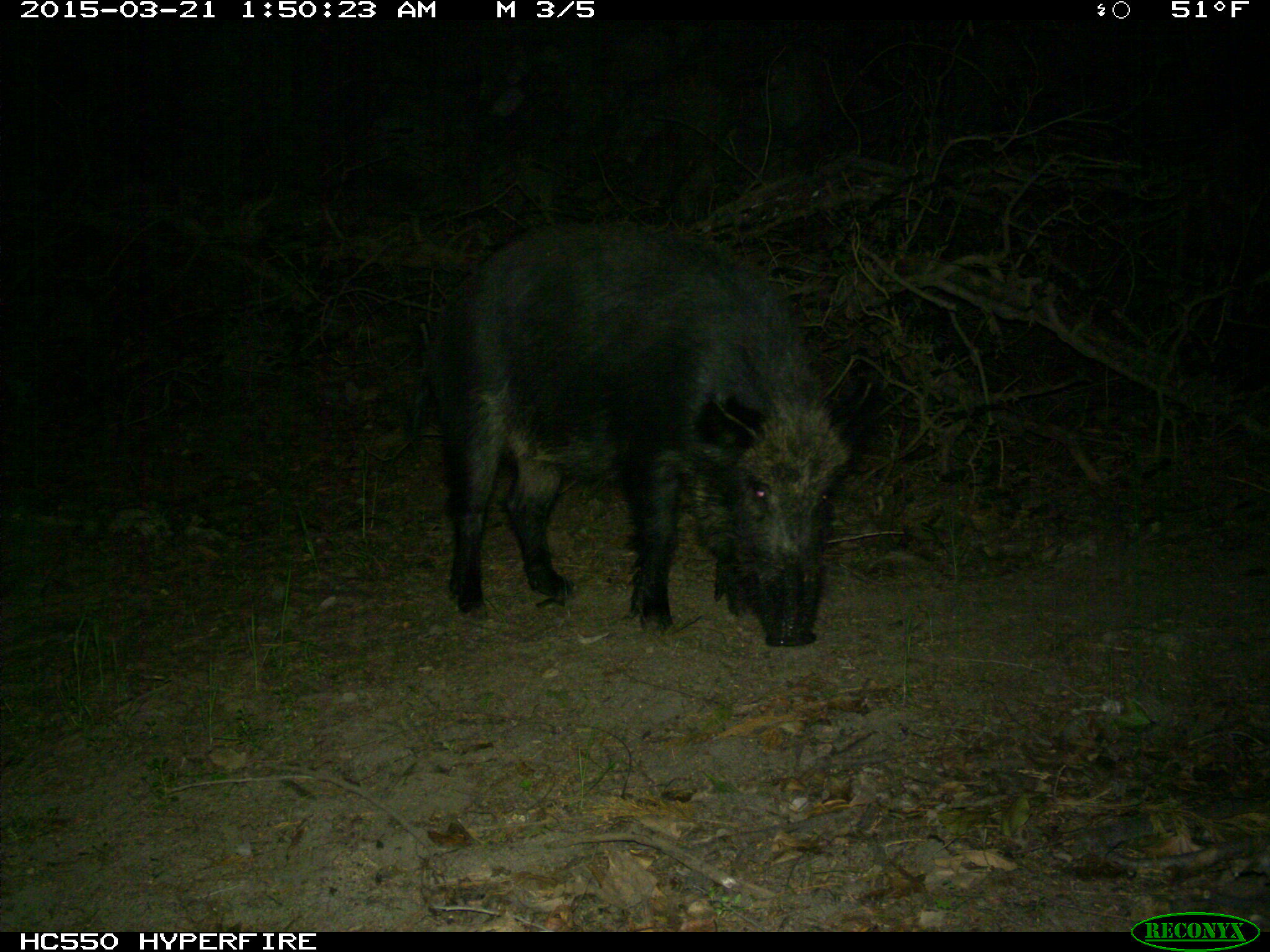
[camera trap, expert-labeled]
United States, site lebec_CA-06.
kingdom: Animalia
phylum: Chordata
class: Mammalia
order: Artiodactyla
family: Suidae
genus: Sus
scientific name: Sus scrofa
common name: wild boar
Sus scrofa (wild boar).